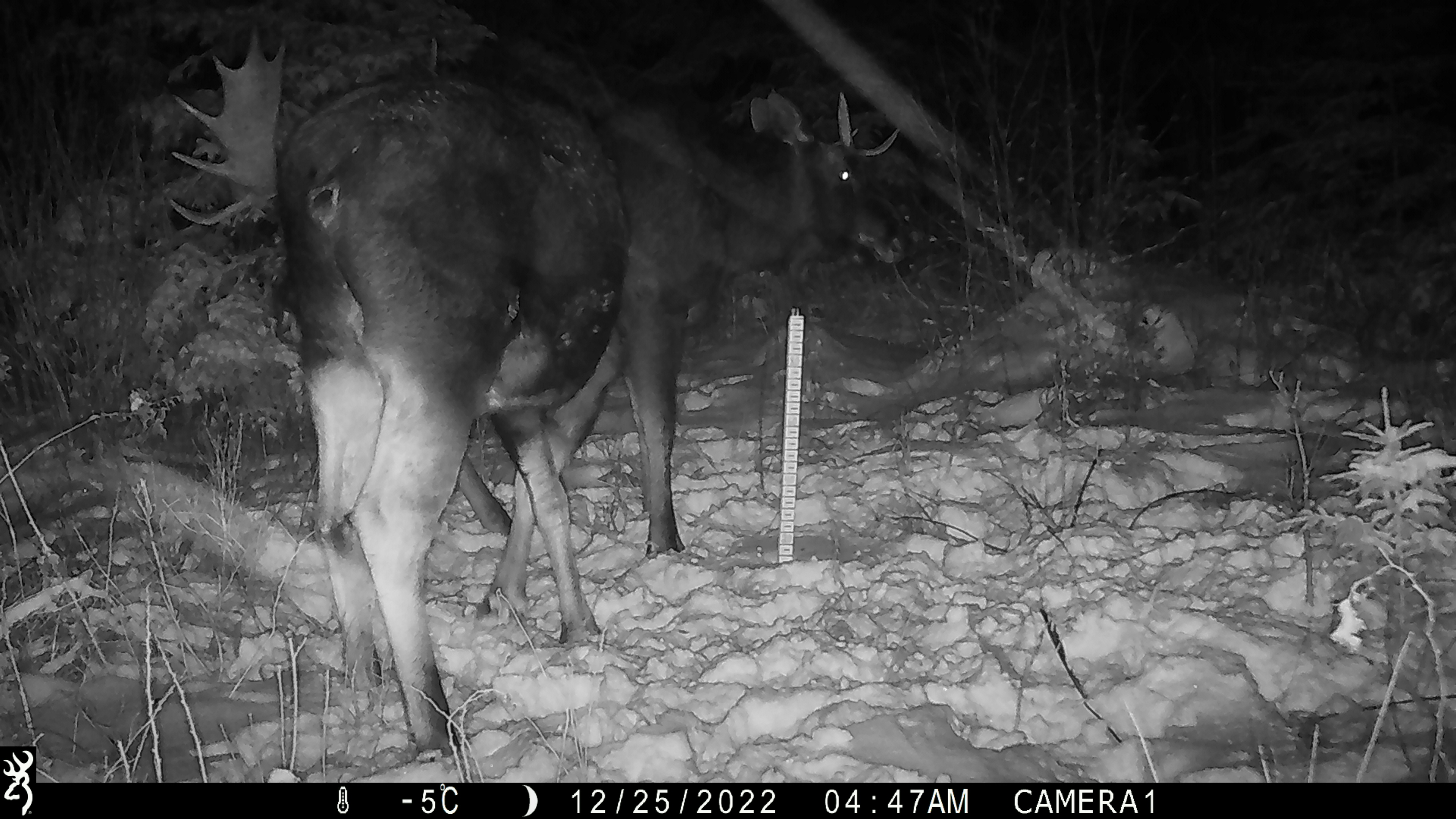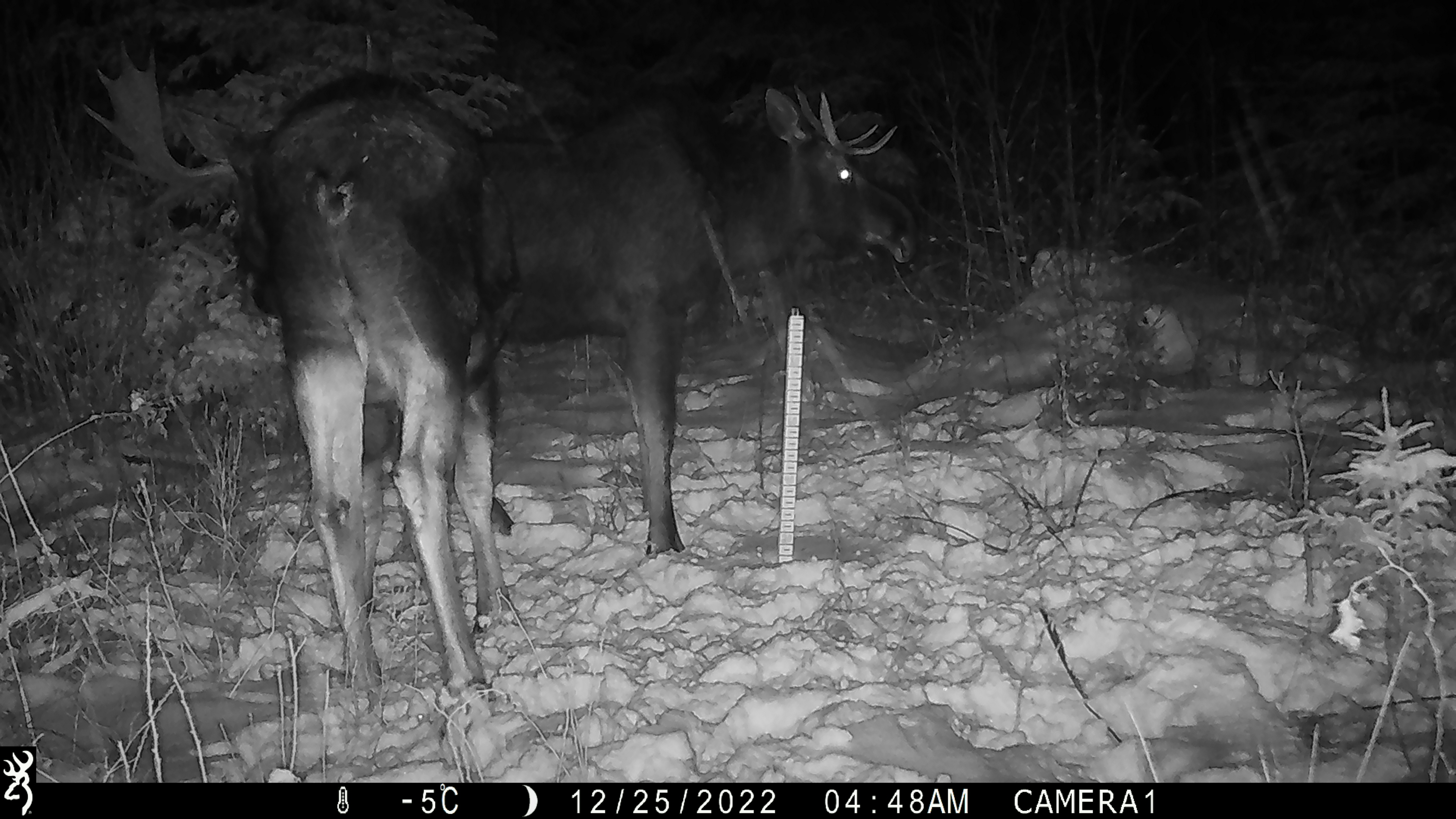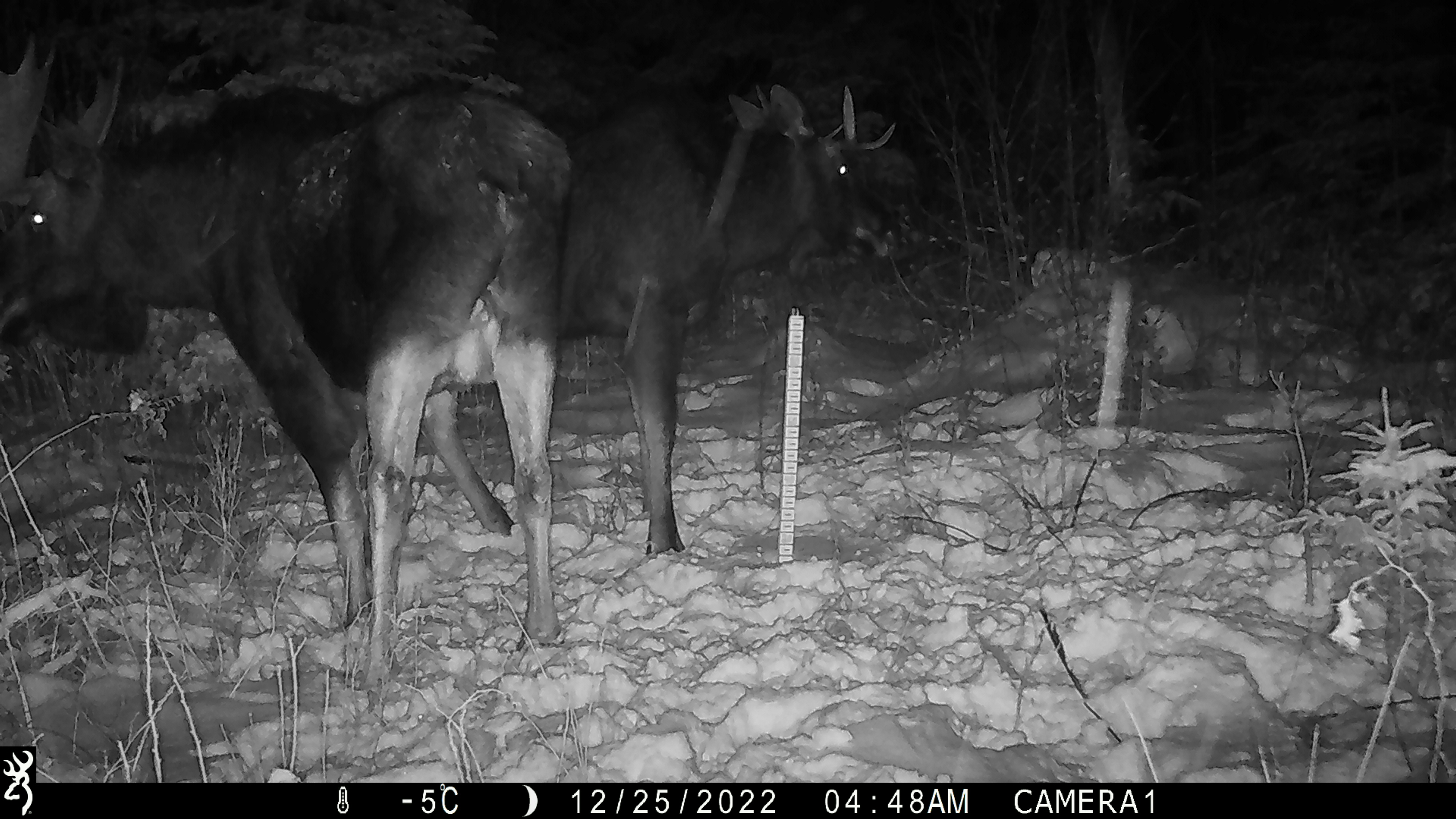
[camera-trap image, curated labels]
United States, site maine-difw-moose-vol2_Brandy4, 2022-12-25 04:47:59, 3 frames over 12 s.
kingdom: Animalia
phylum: Chordata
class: Mammalia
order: Artiodactyla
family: Cervidae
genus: Alces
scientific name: Alces alces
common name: moose